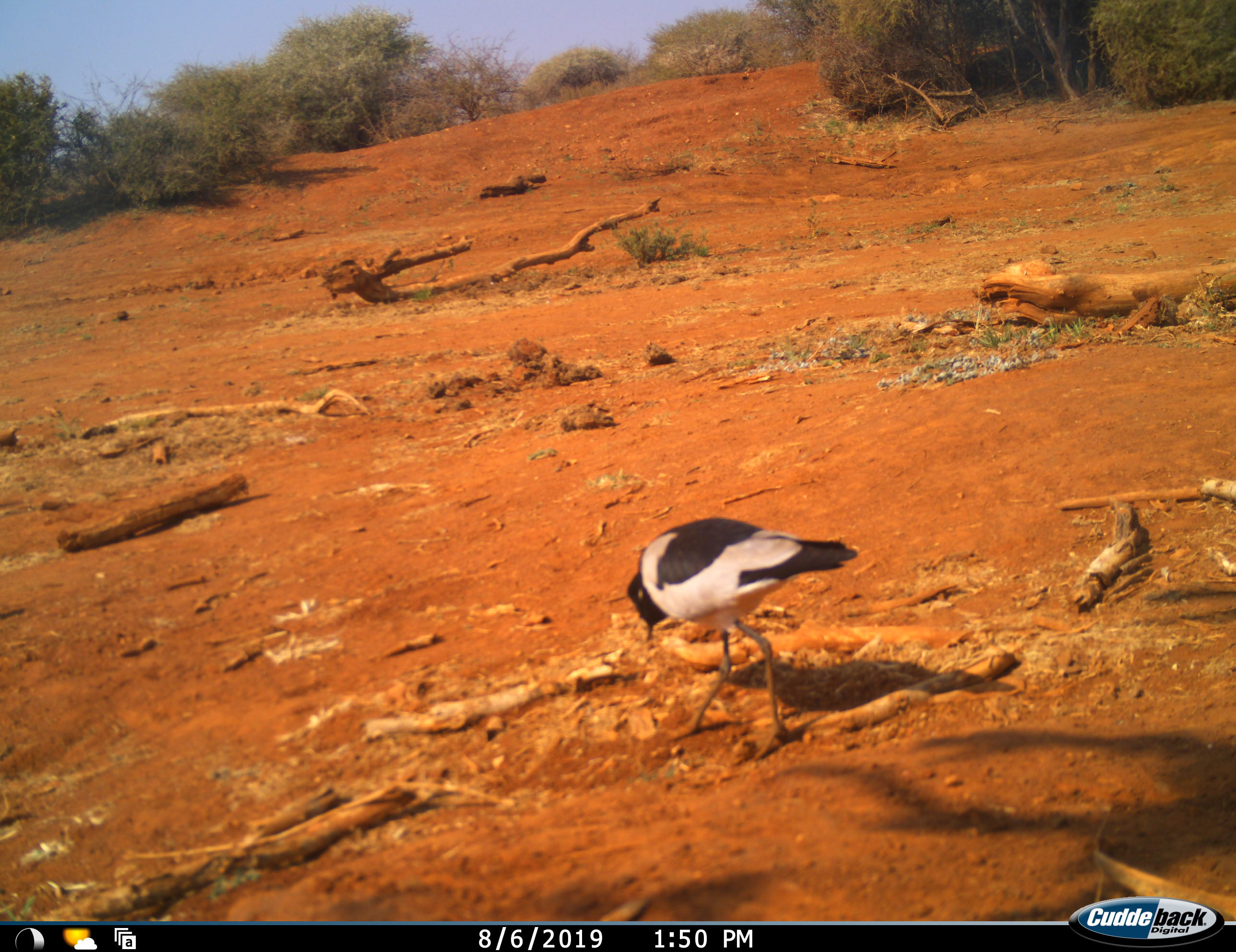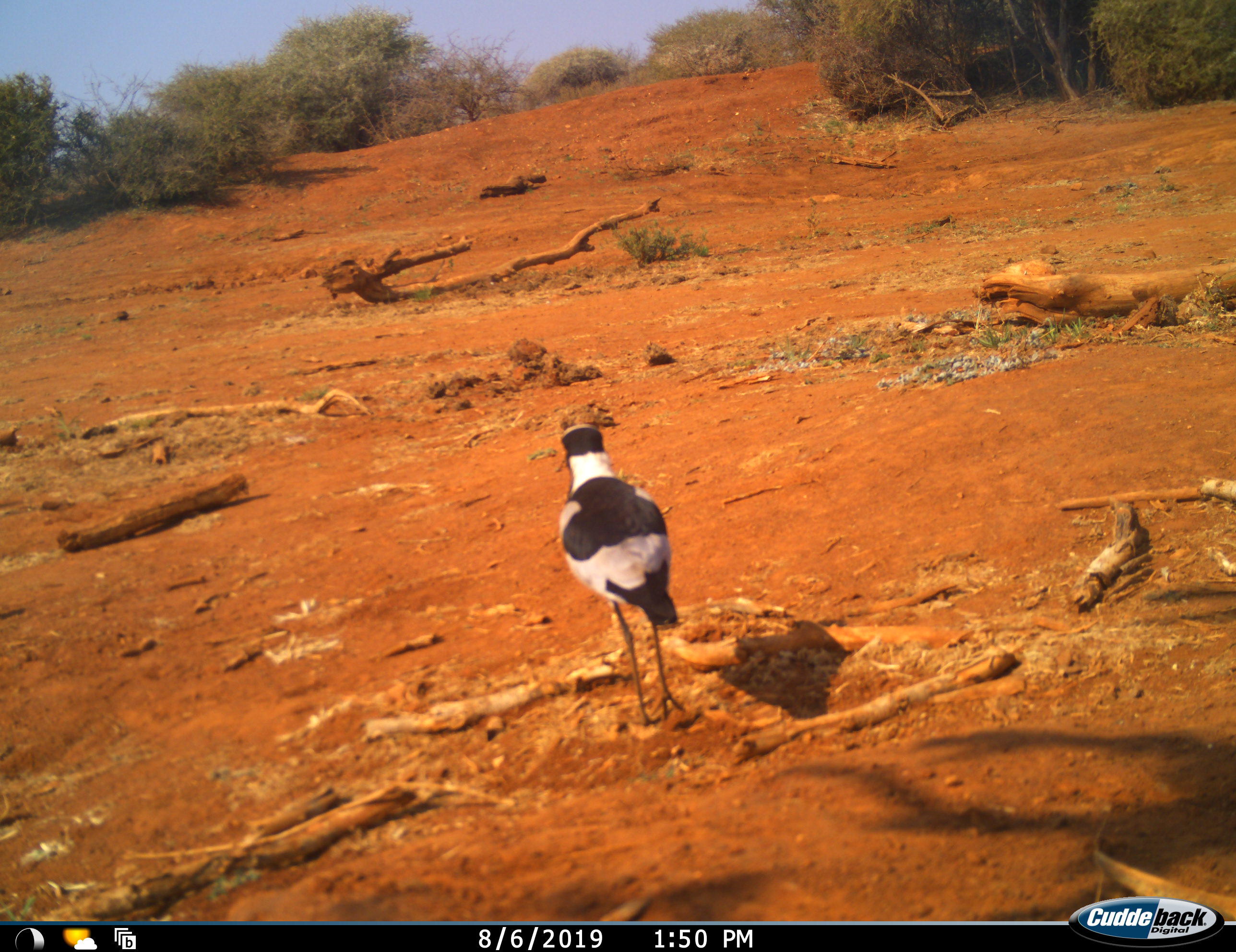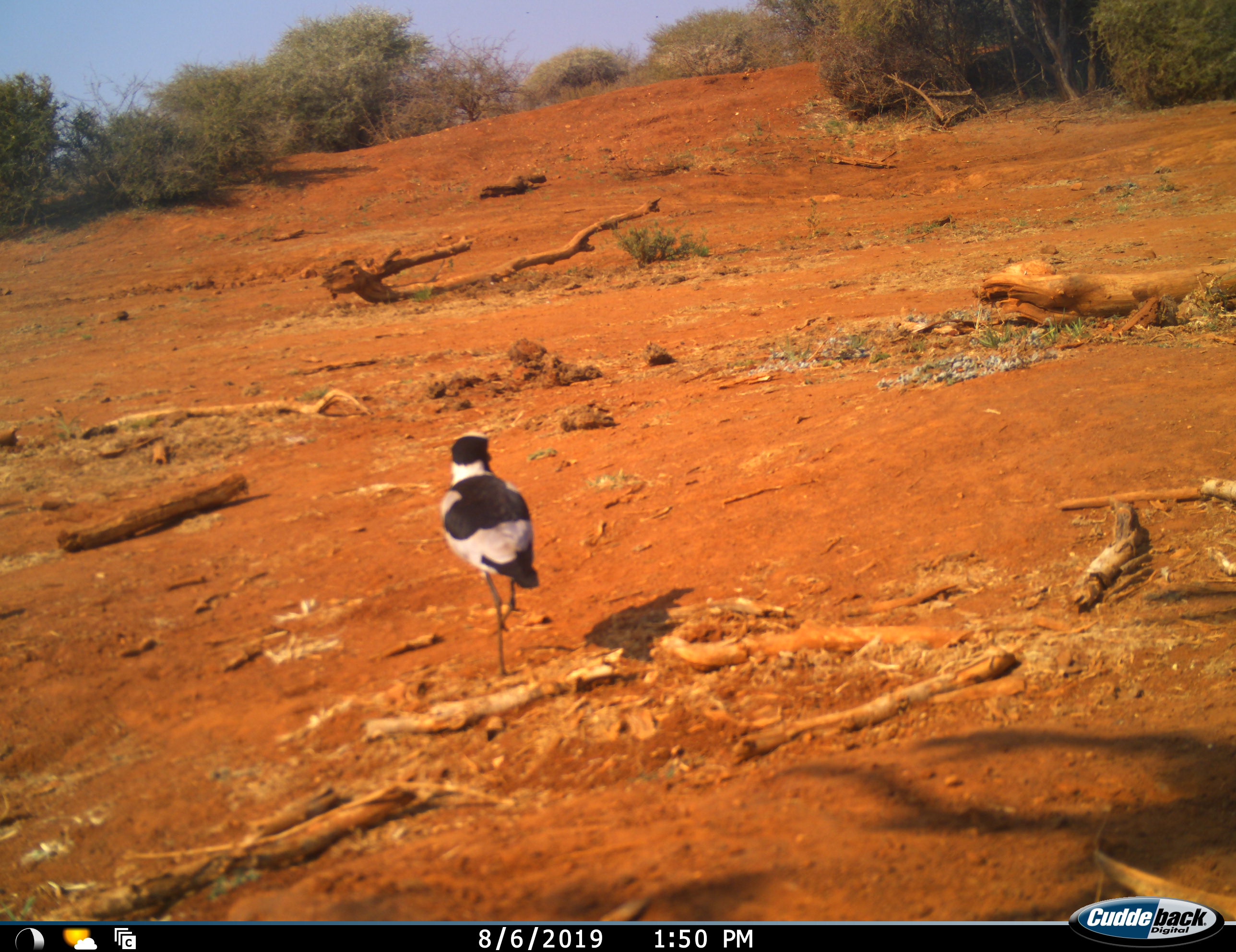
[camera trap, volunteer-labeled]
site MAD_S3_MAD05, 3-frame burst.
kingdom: Animalia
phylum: Chordata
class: Aves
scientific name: Aves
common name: bird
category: birdother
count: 1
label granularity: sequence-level